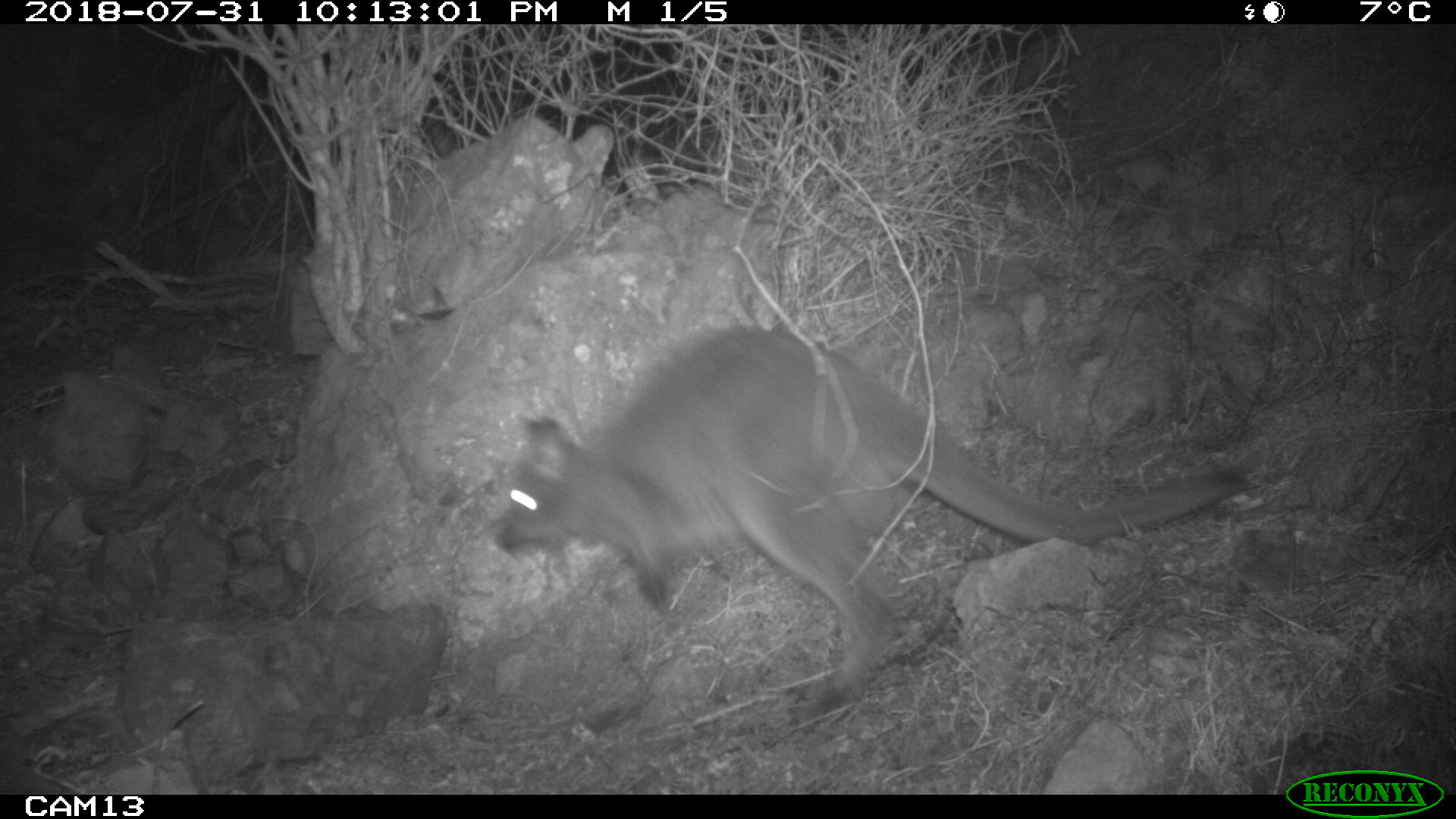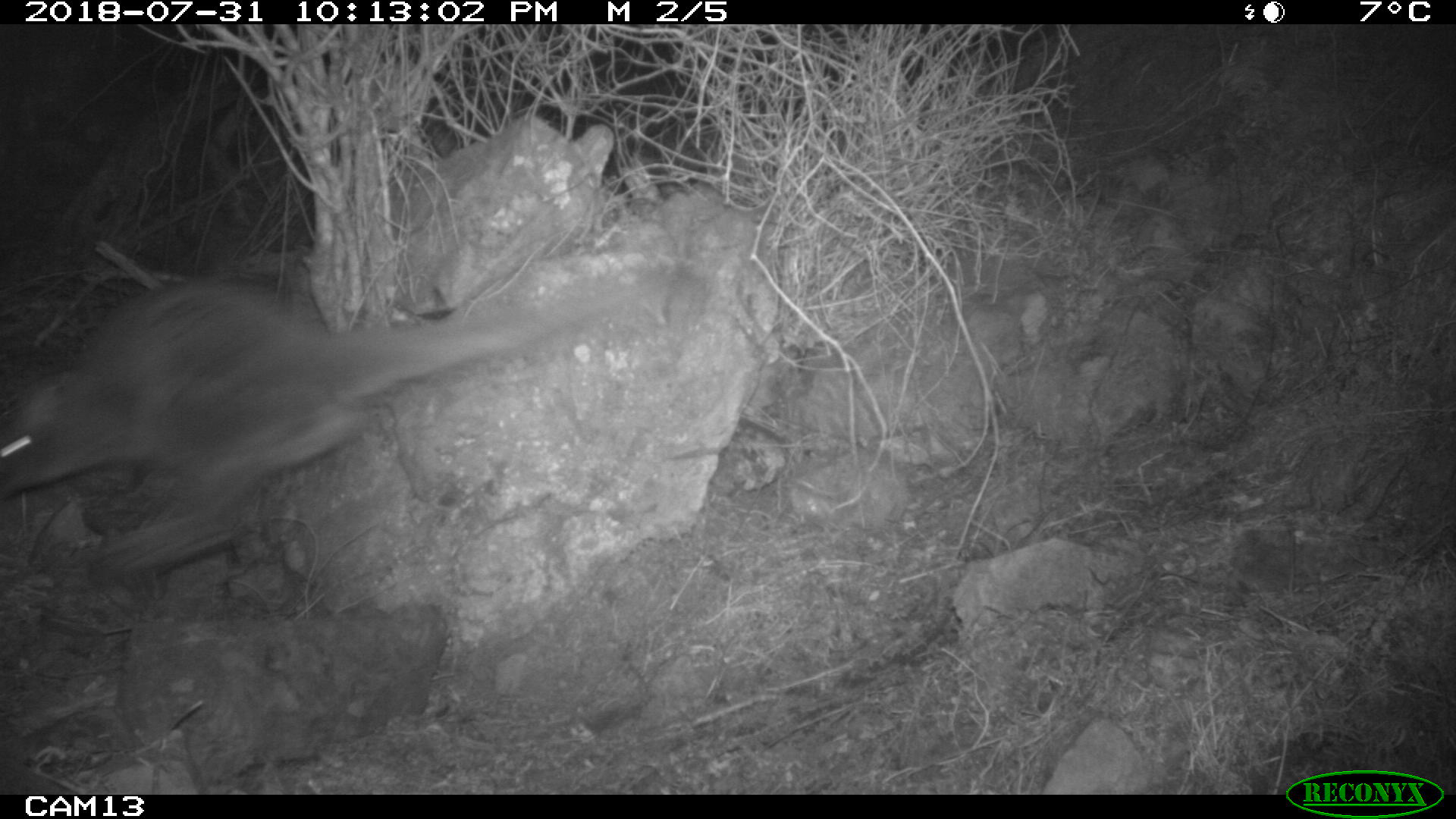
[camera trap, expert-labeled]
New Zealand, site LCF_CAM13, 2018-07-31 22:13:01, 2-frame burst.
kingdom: Animalia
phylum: Chordata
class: Mammalia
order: Diprotodontia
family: Macropodidae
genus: Notamacropus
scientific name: Notamacropus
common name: wallaby